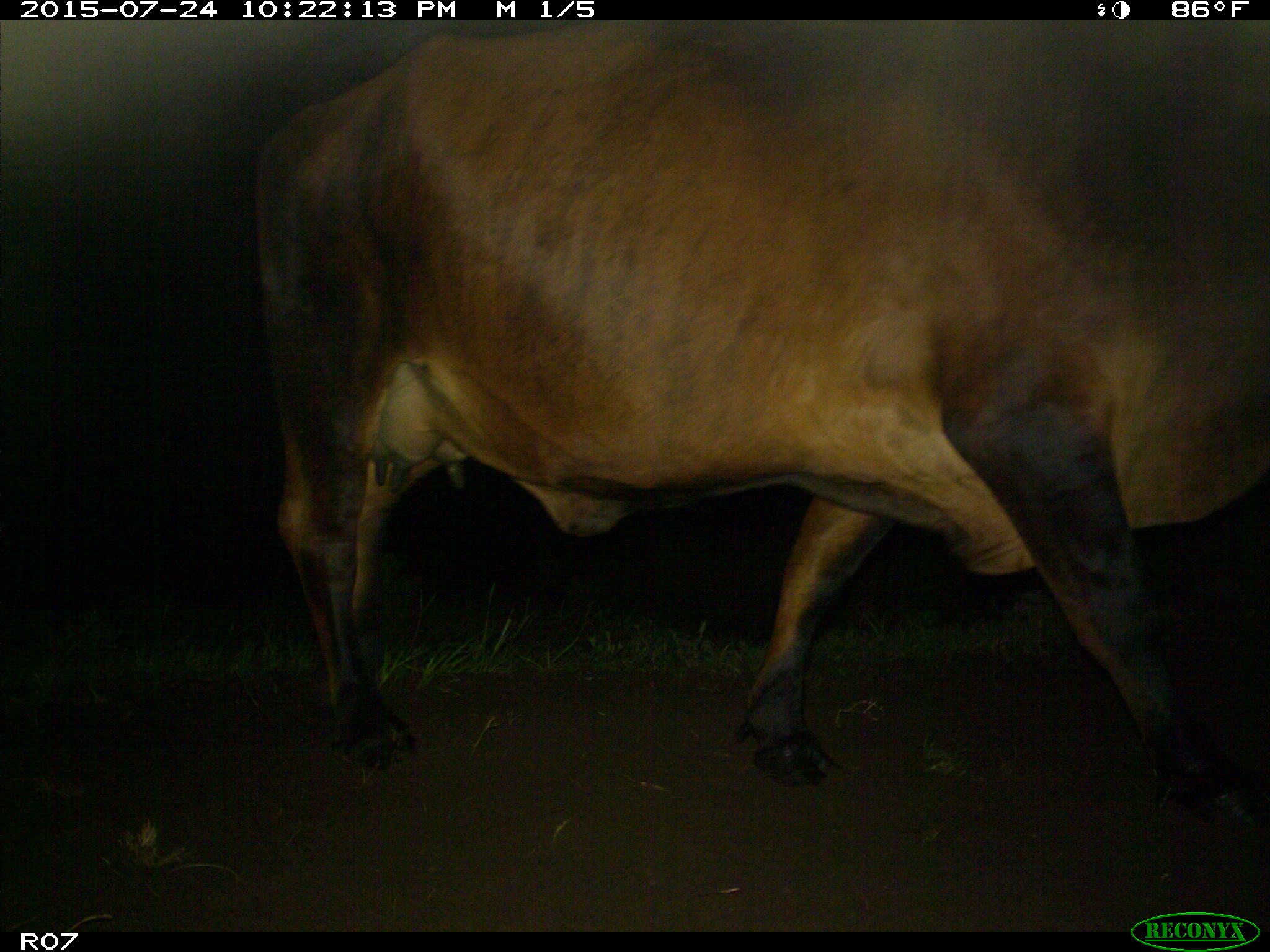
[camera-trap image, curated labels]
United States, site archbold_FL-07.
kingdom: Animalia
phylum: Chordata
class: Mammalia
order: Artiodactyla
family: Bovidae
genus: Bos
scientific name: Bos taurus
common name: domestic cow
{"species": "Bos taurus (domestic cow)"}